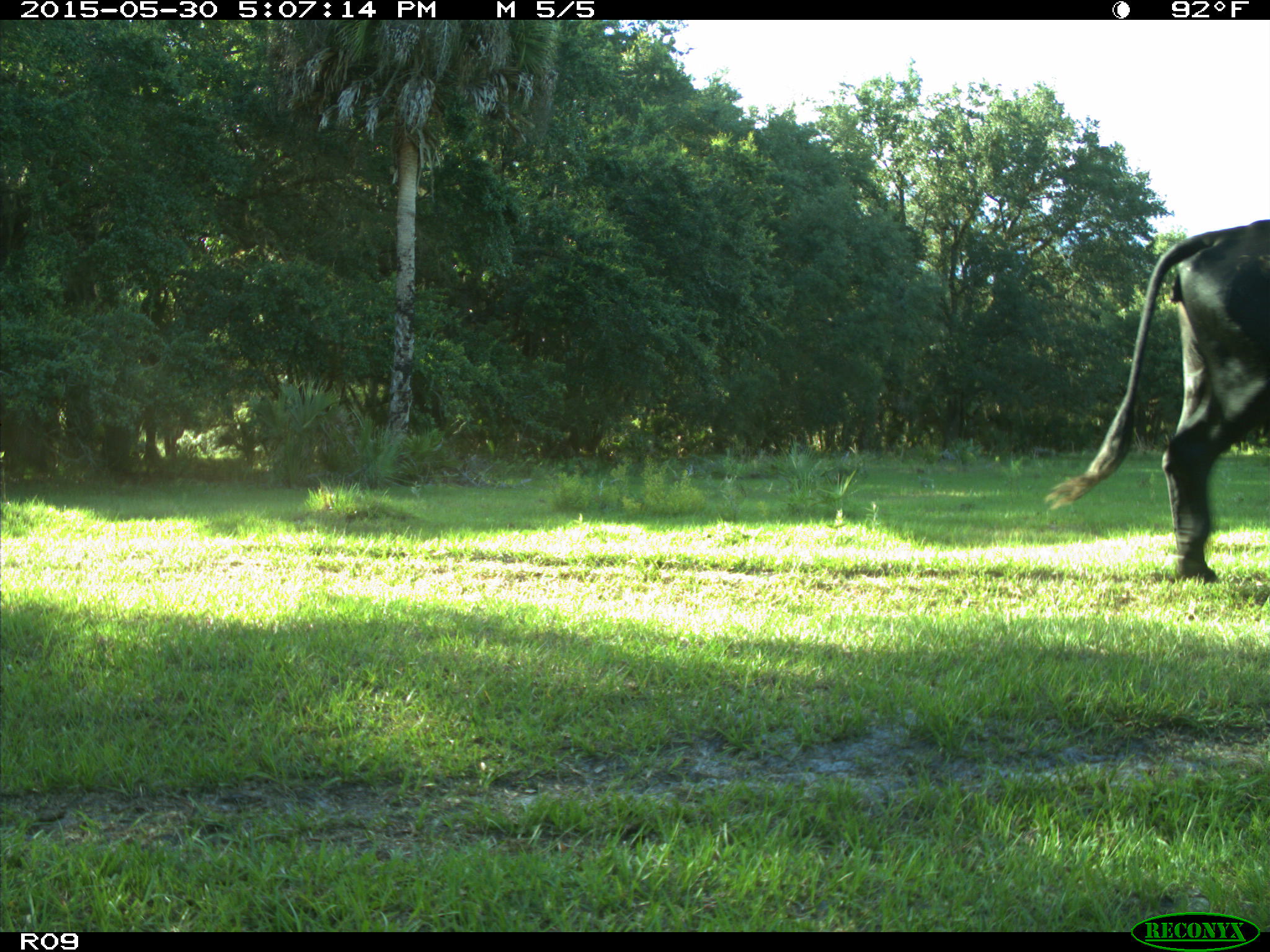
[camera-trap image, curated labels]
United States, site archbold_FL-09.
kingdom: Animalia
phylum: Chordata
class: Mammalia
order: Artiodactyla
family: Bovidae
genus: Bos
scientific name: Bos taurus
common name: domestic cow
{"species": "Bos taurus (domestic cow)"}